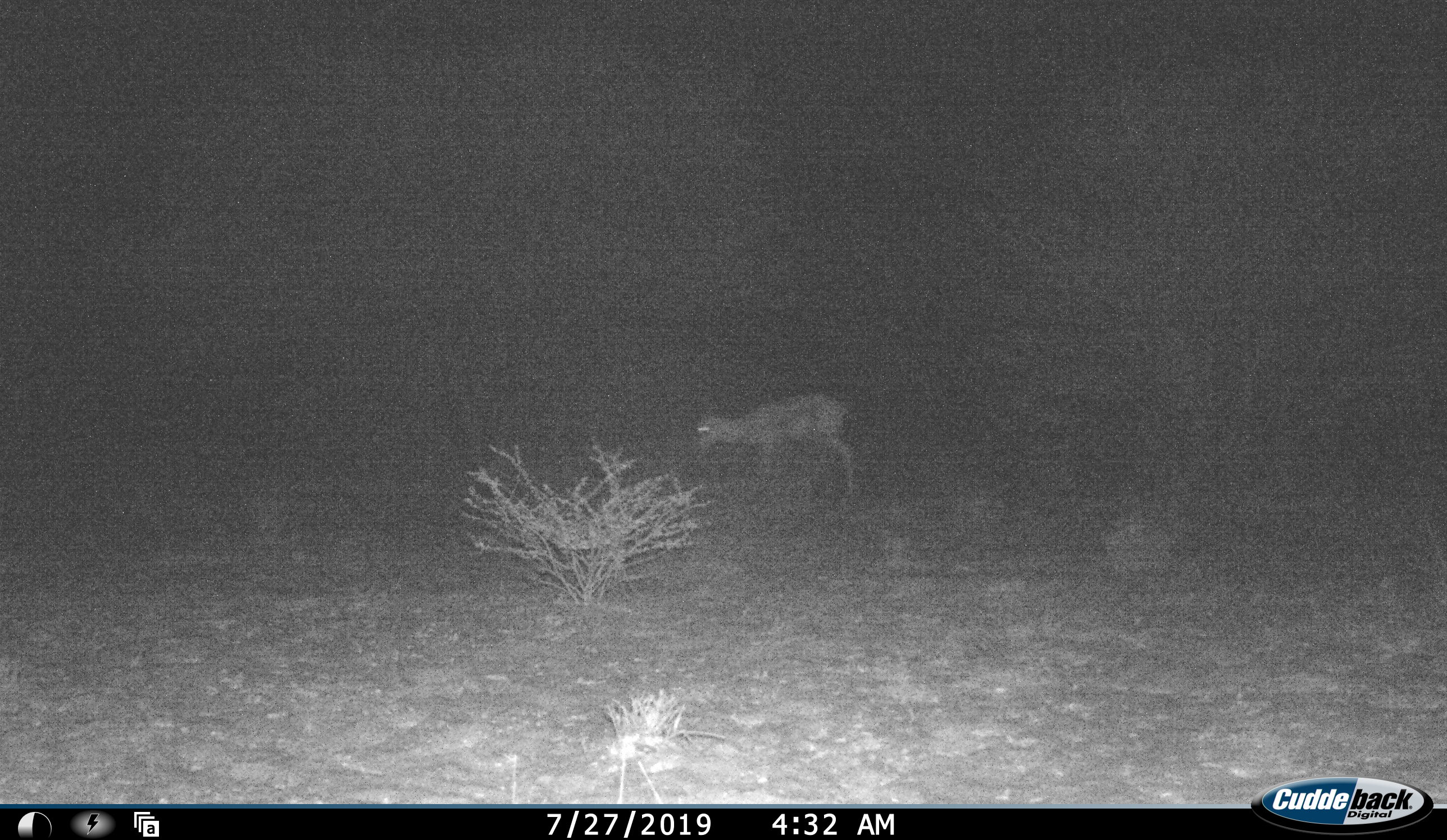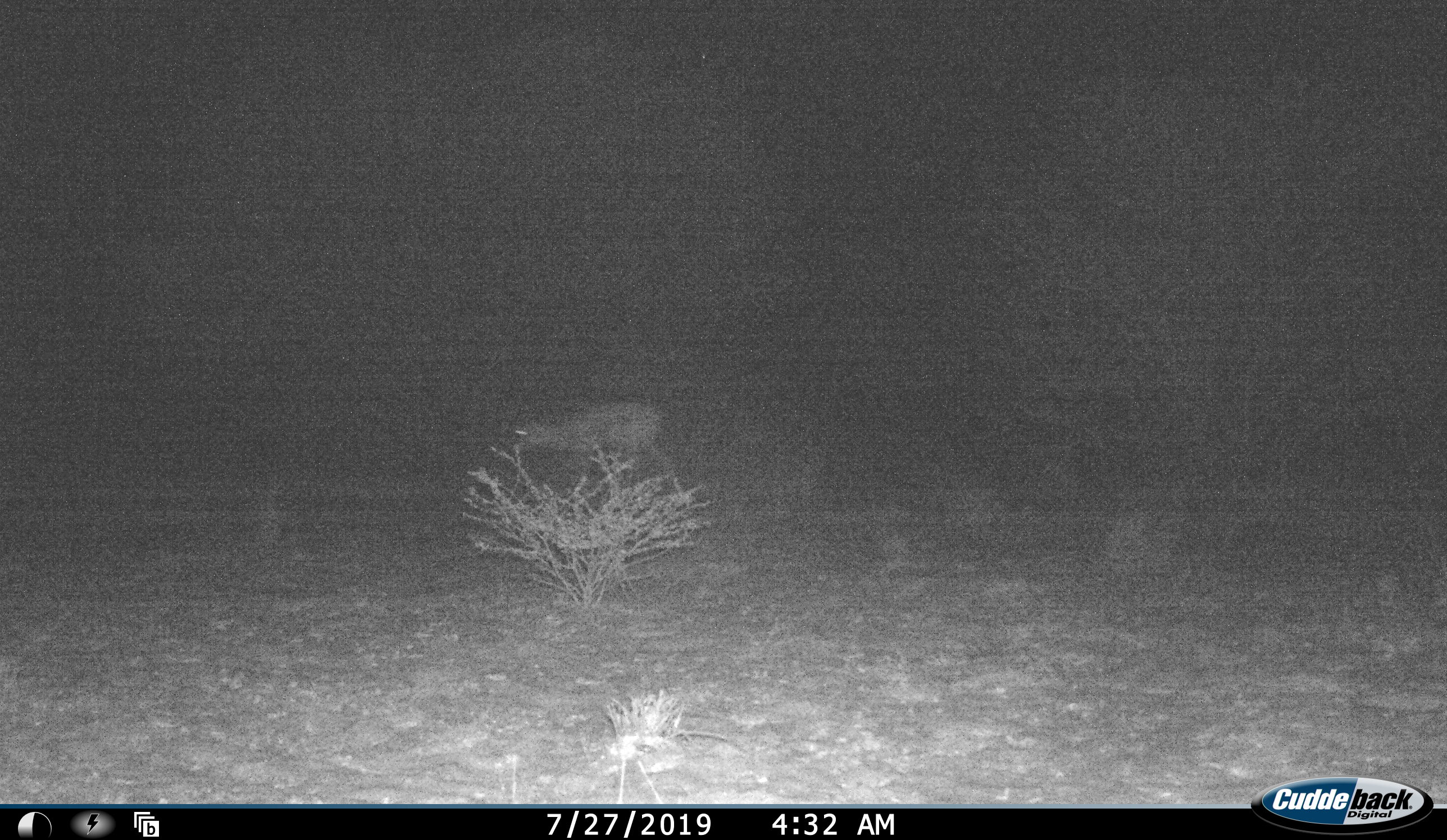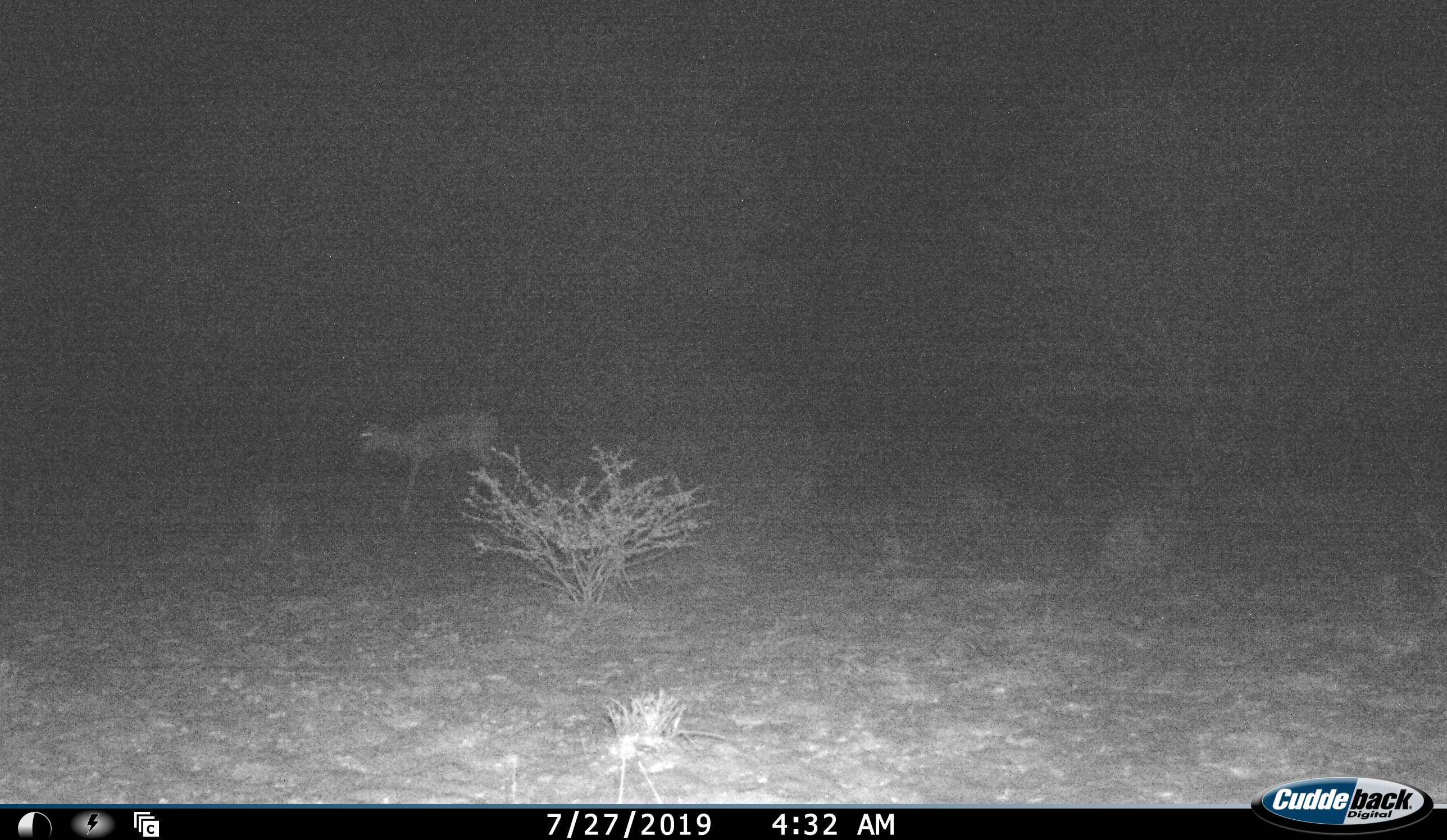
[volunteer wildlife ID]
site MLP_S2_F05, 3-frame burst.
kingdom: Animalia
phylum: Chordata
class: Mammalia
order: Artiodactyla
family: Bovidae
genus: Antidorcas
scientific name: Antidorcas marsupialis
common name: springbok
Springbok (Antidorcas marsupialis), count 1. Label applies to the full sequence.